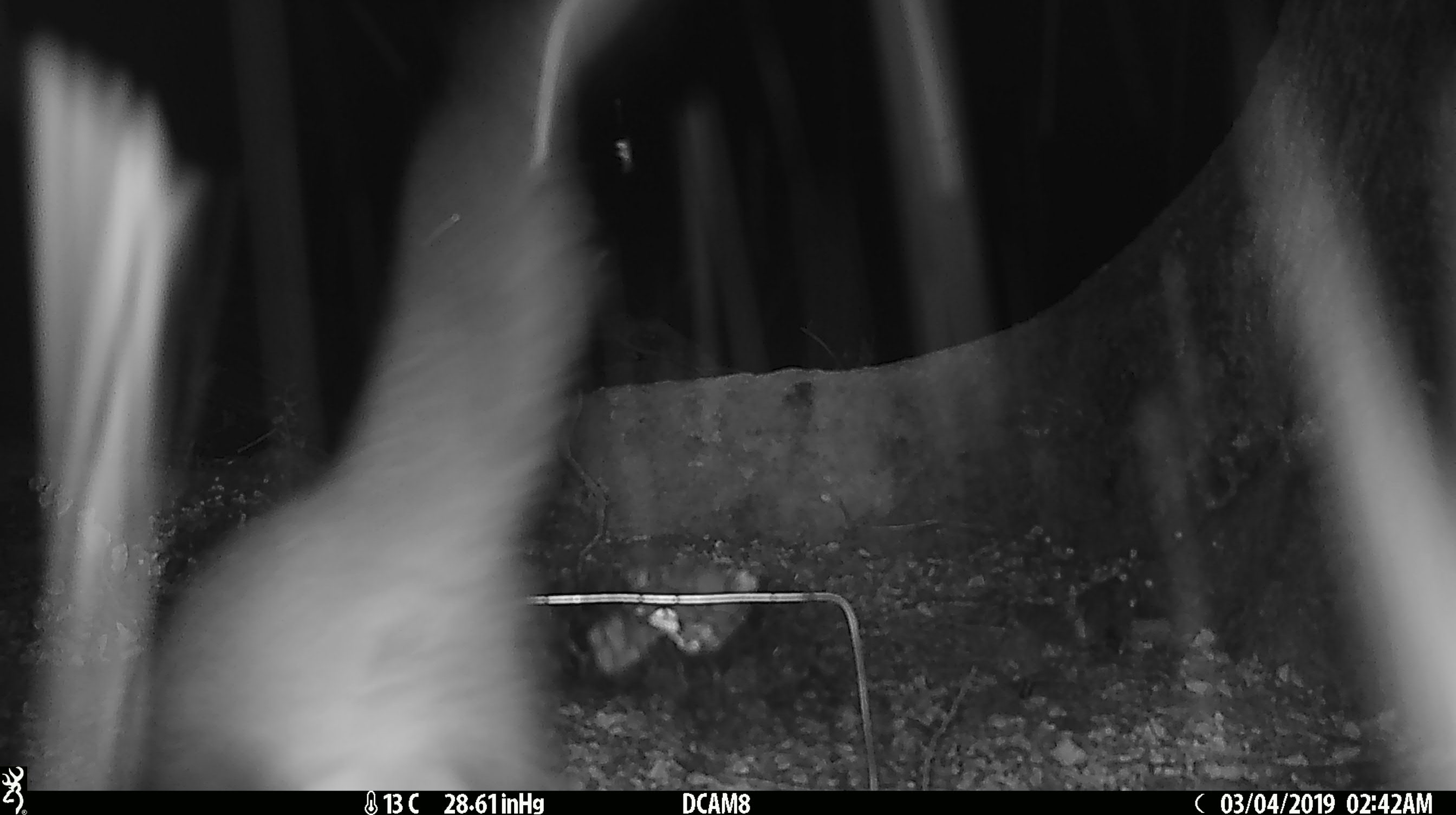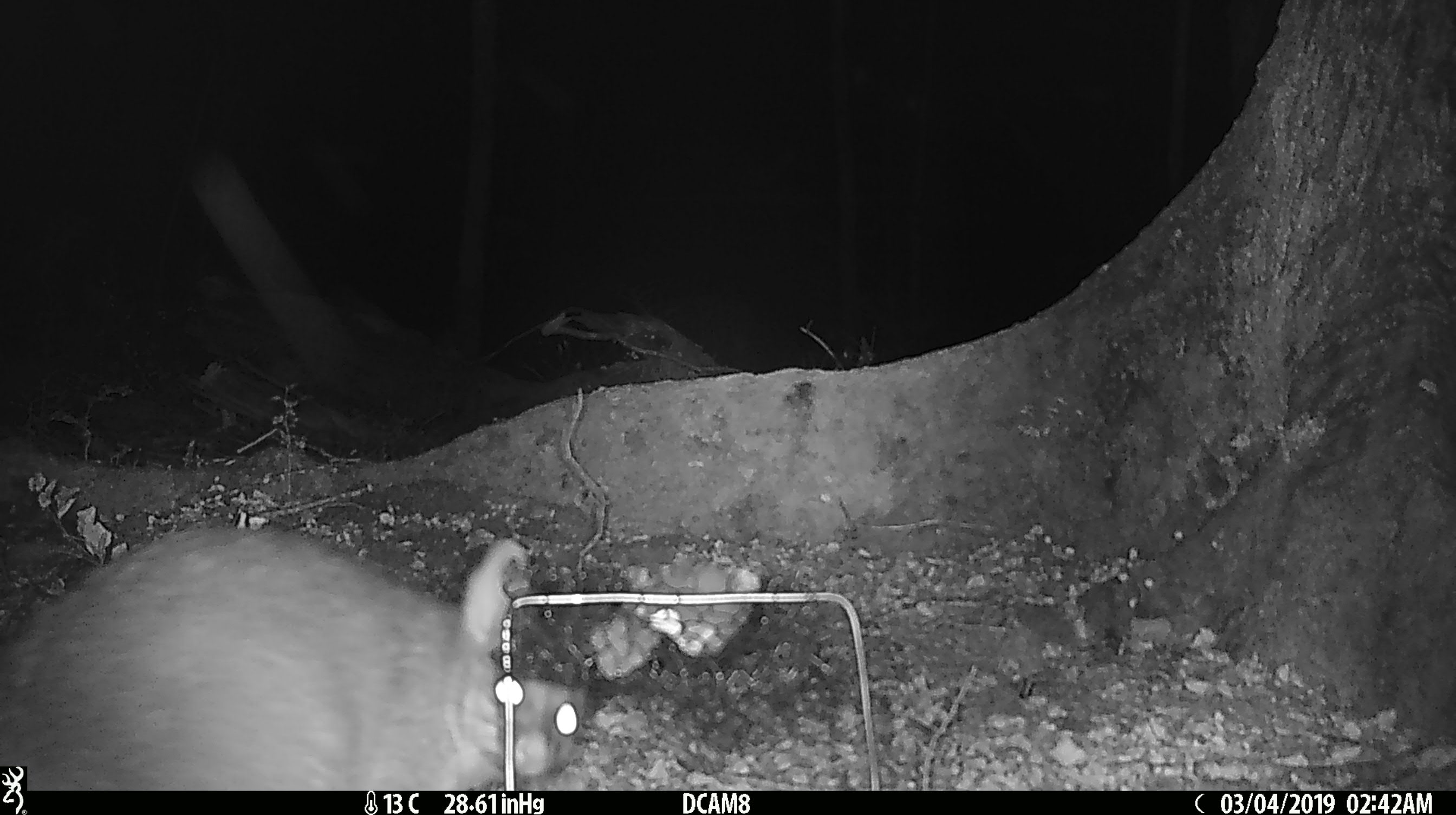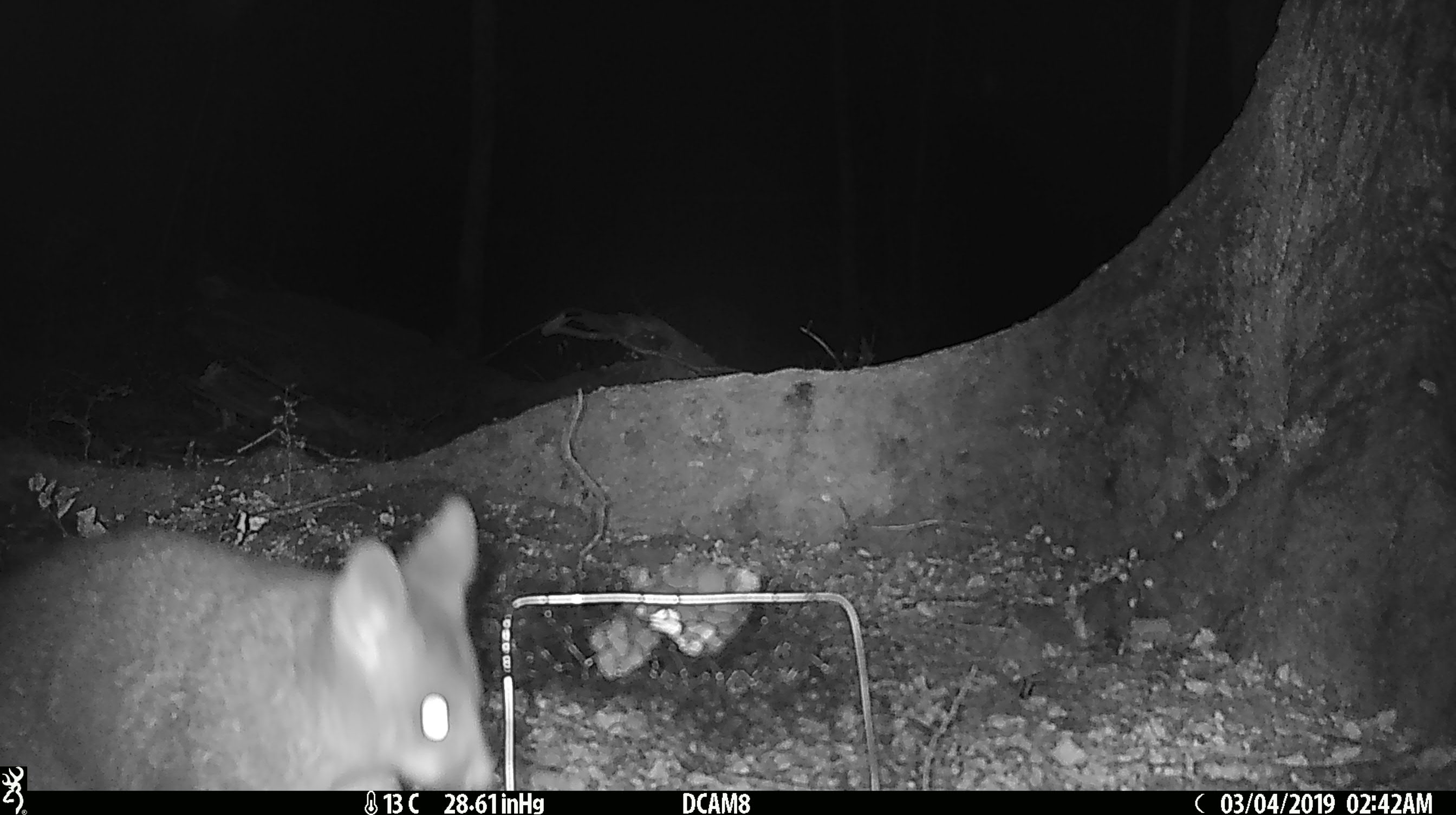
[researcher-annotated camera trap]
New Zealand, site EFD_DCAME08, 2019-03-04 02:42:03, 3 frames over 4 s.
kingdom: Animalia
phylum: Chordata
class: Mammalia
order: Diprotodontia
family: Phalangeridae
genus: Trichosurus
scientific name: Trichosurus vulpecula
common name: common brushtail possum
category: possum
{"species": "possum (common brushtail possum) (Trichosurus vulpecula)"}